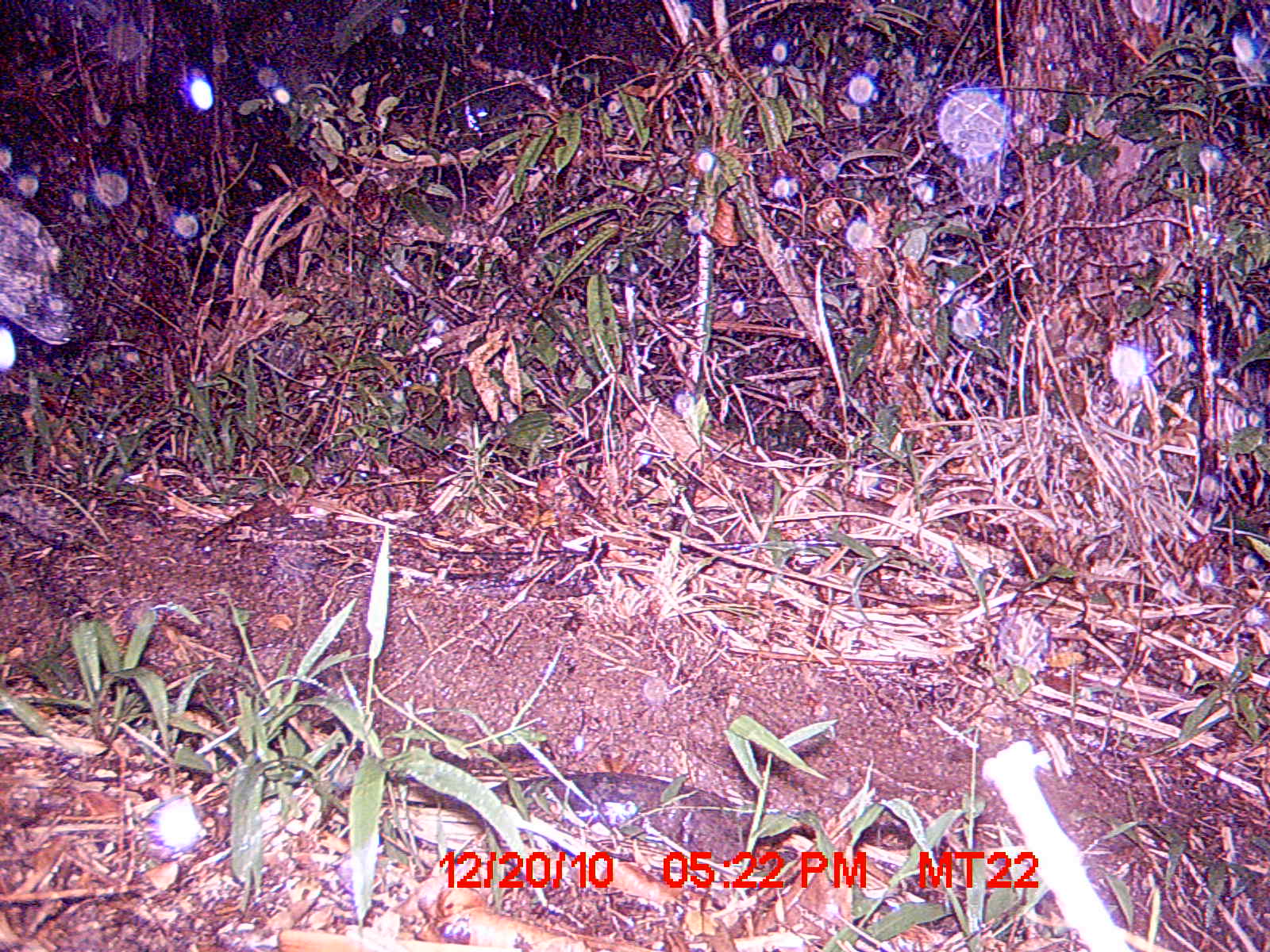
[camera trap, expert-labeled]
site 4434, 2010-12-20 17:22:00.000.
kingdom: Animalia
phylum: Chordata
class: Mammalia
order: Carnivora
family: Canidae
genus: Canis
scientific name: Canis familiaris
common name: domestic dog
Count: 1.